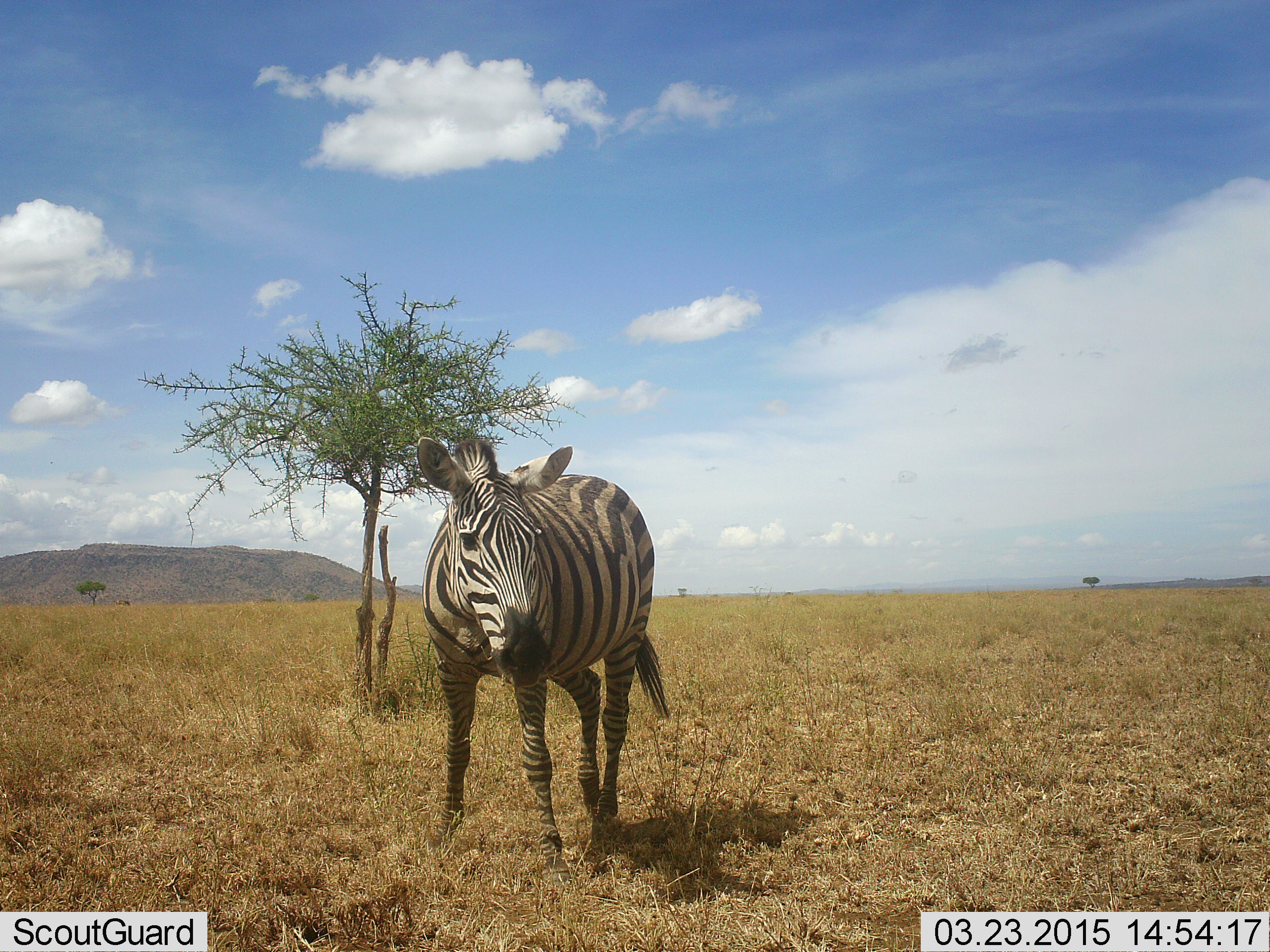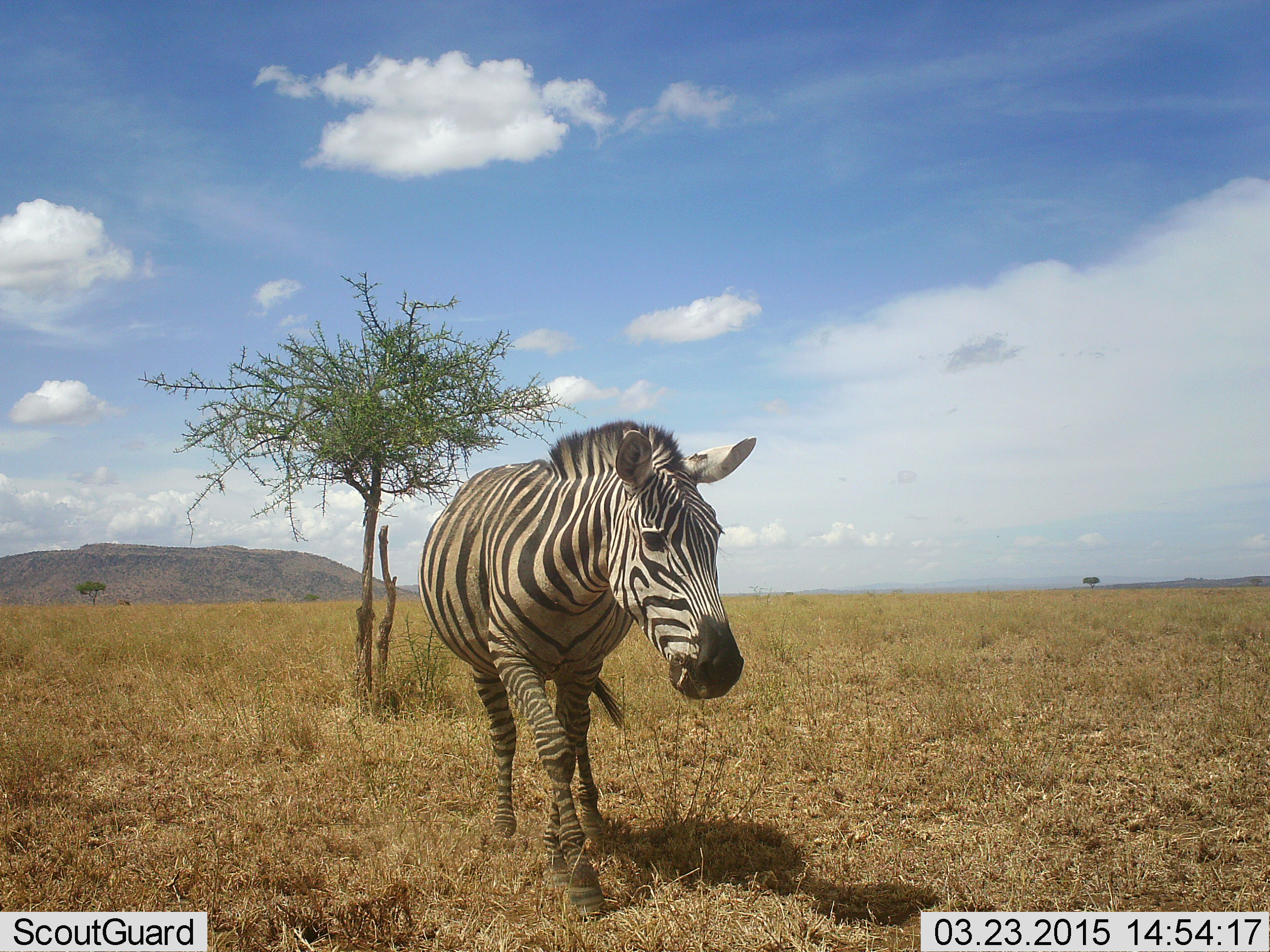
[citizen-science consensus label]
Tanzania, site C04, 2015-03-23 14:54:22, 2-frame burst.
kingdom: Animalia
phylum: Chordata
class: Mammalia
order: Perissodactyla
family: Equidae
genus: Equus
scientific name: Equus quagga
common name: plains zebra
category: zebra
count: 1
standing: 10%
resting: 0%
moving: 90%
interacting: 0%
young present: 0%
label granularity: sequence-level